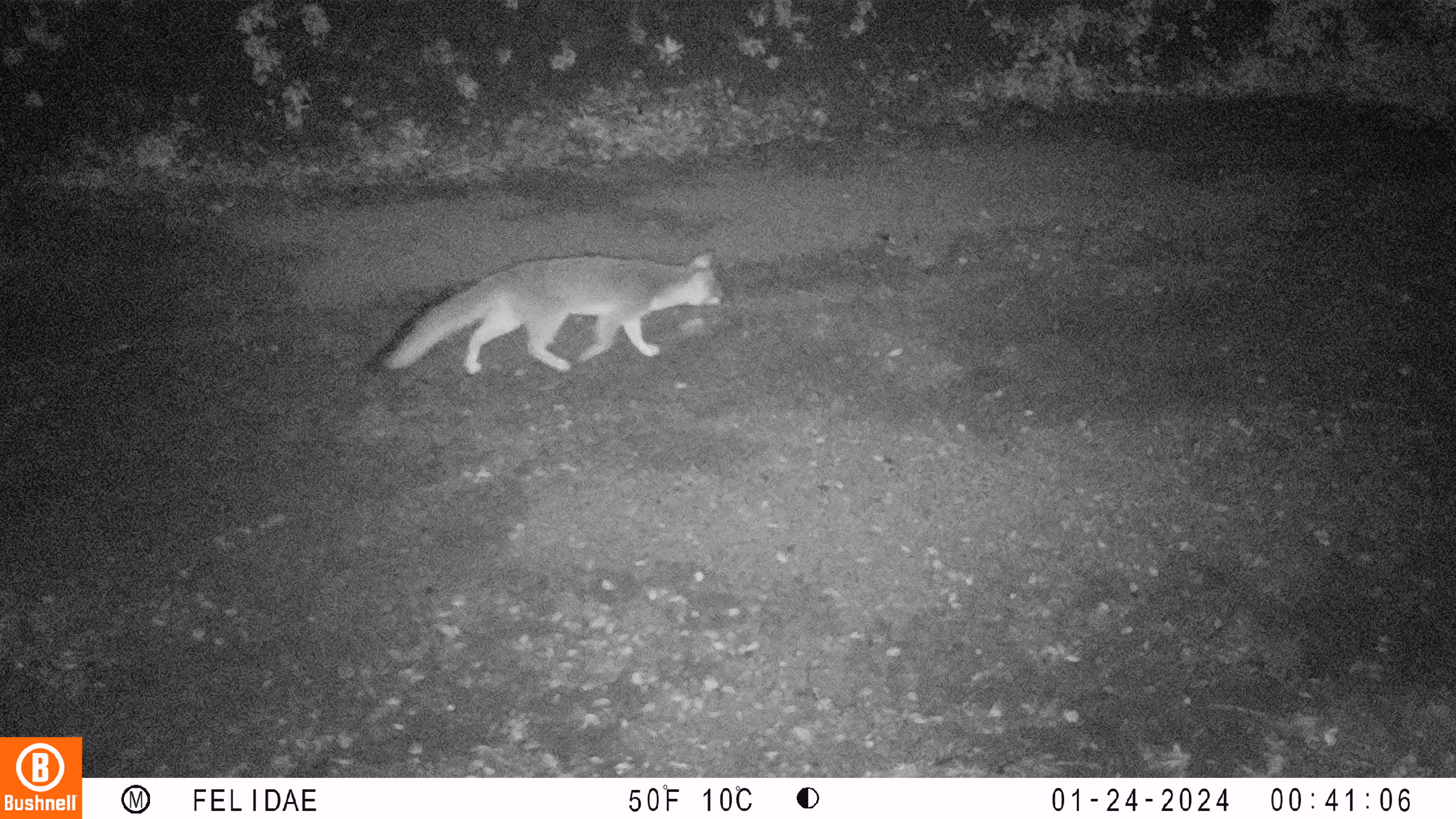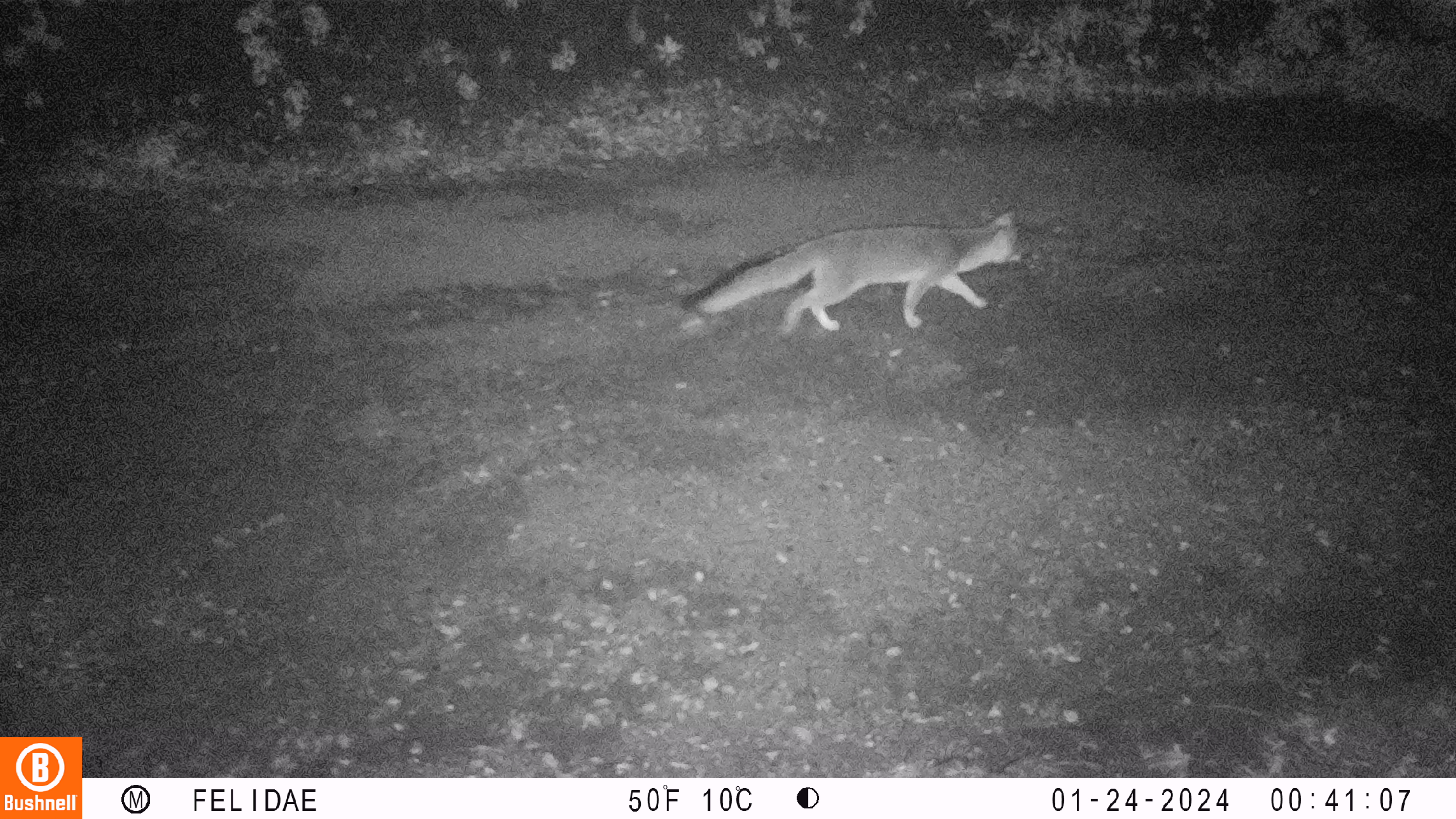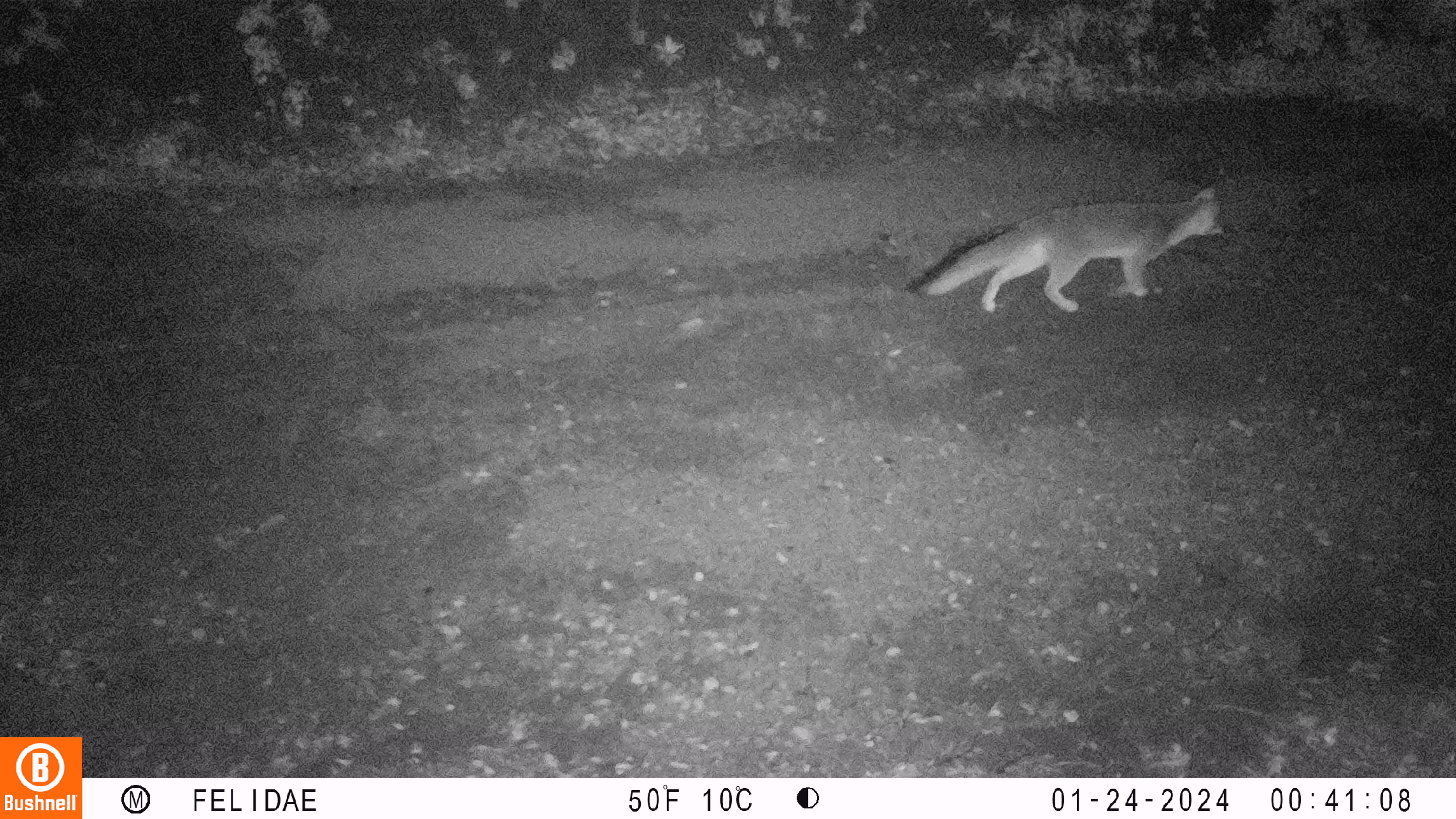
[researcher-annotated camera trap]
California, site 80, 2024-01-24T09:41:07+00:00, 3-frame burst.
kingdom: Animalia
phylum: Chordata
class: Mammalia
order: Carnivora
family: Canidae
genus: Urocyon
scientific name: Urocyon cinereoargenteus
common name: gray fox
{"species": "gray fox (Urocyon cinereoargenteus)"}